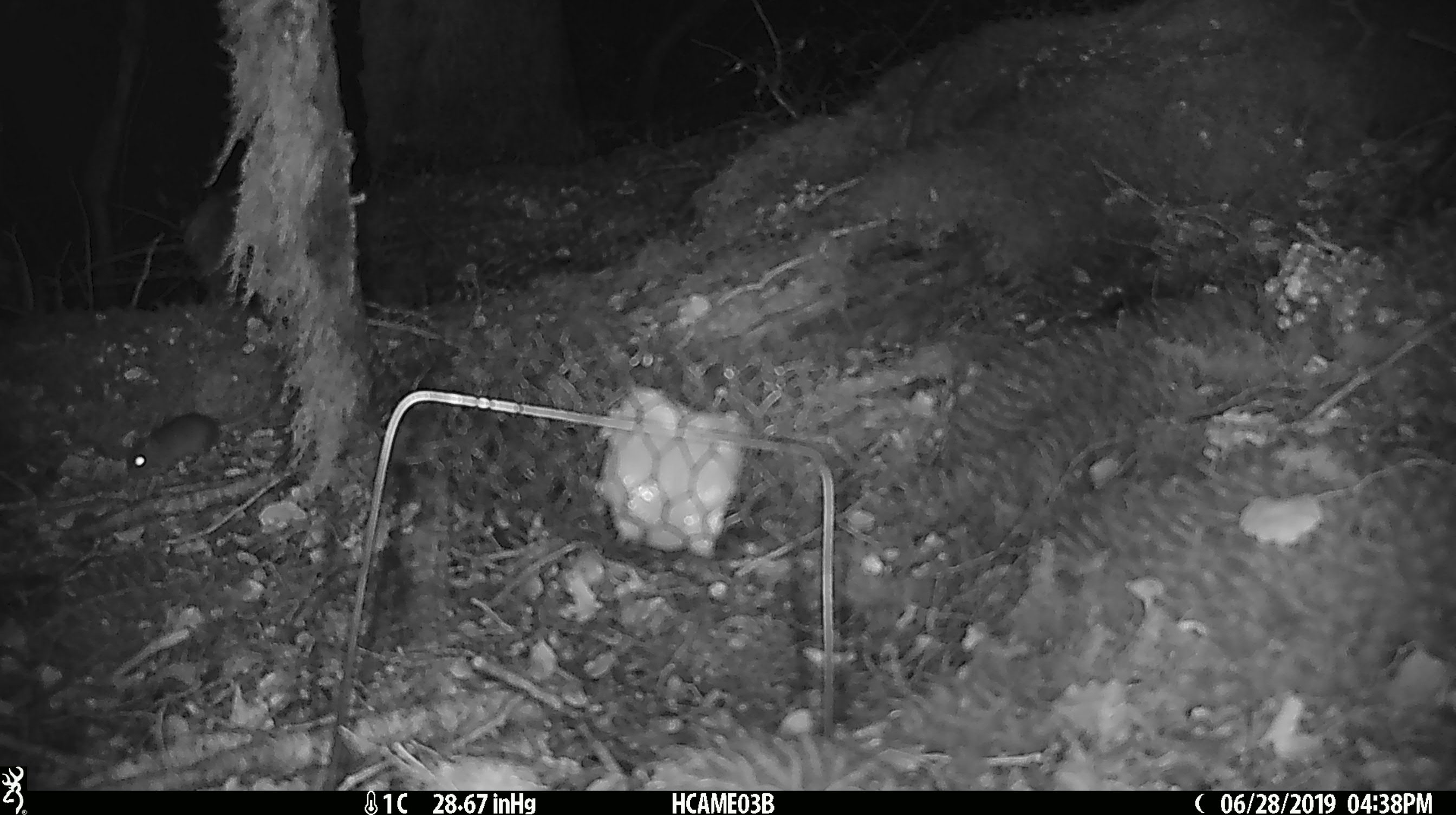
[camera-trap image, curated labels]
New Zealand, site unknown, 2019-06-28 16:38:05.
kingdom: Animalia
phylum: Chordata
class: Mammalia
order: Rodentia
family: Muridae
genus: Mus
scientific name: Mus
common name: mouse